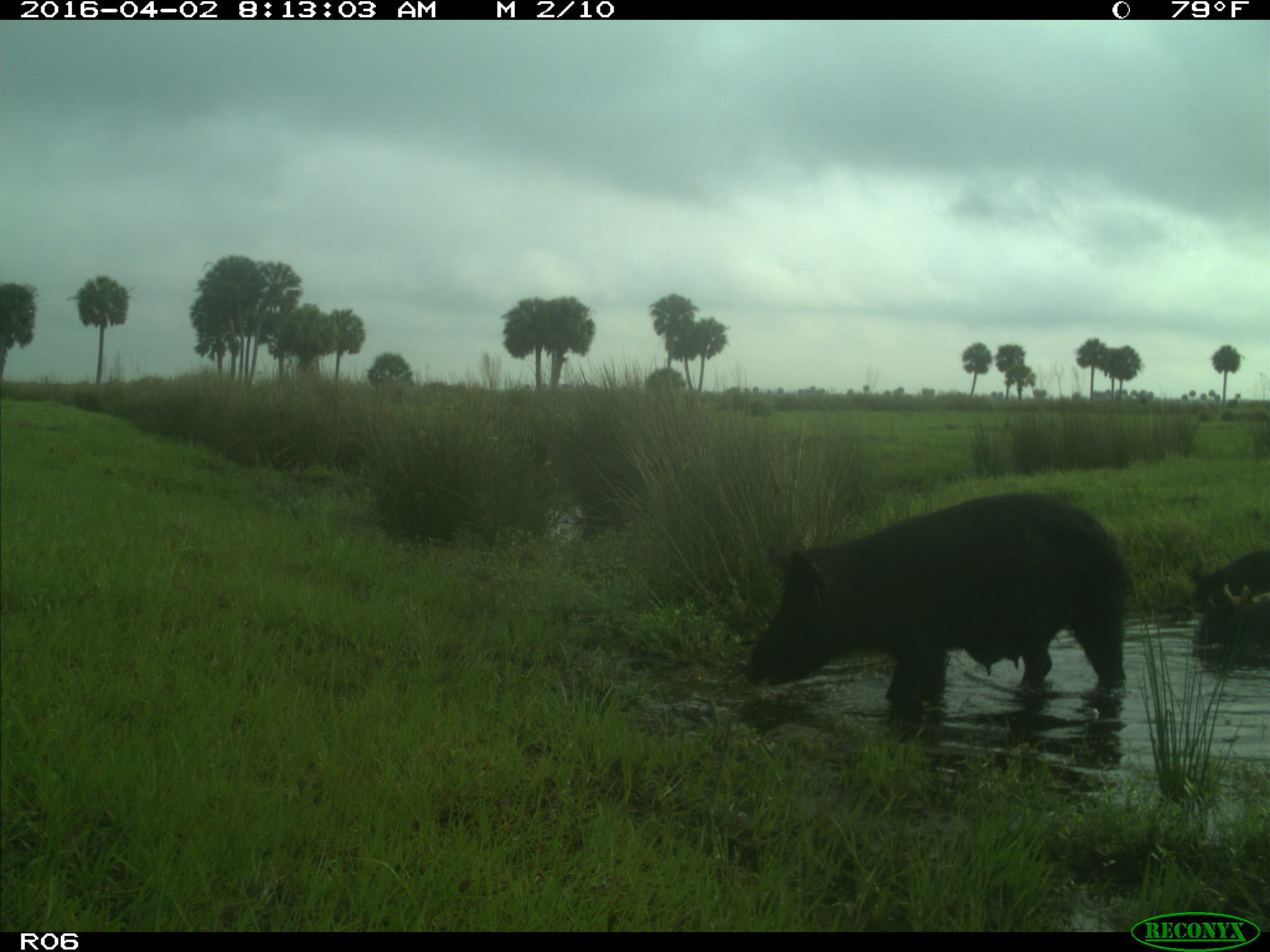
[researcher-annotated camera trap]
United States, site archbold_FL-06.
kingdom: Animalia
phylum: Chordata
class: Mammalia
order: Artiodactyla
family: Suidae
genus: Sus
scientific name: Sus scrofa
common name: wild boar